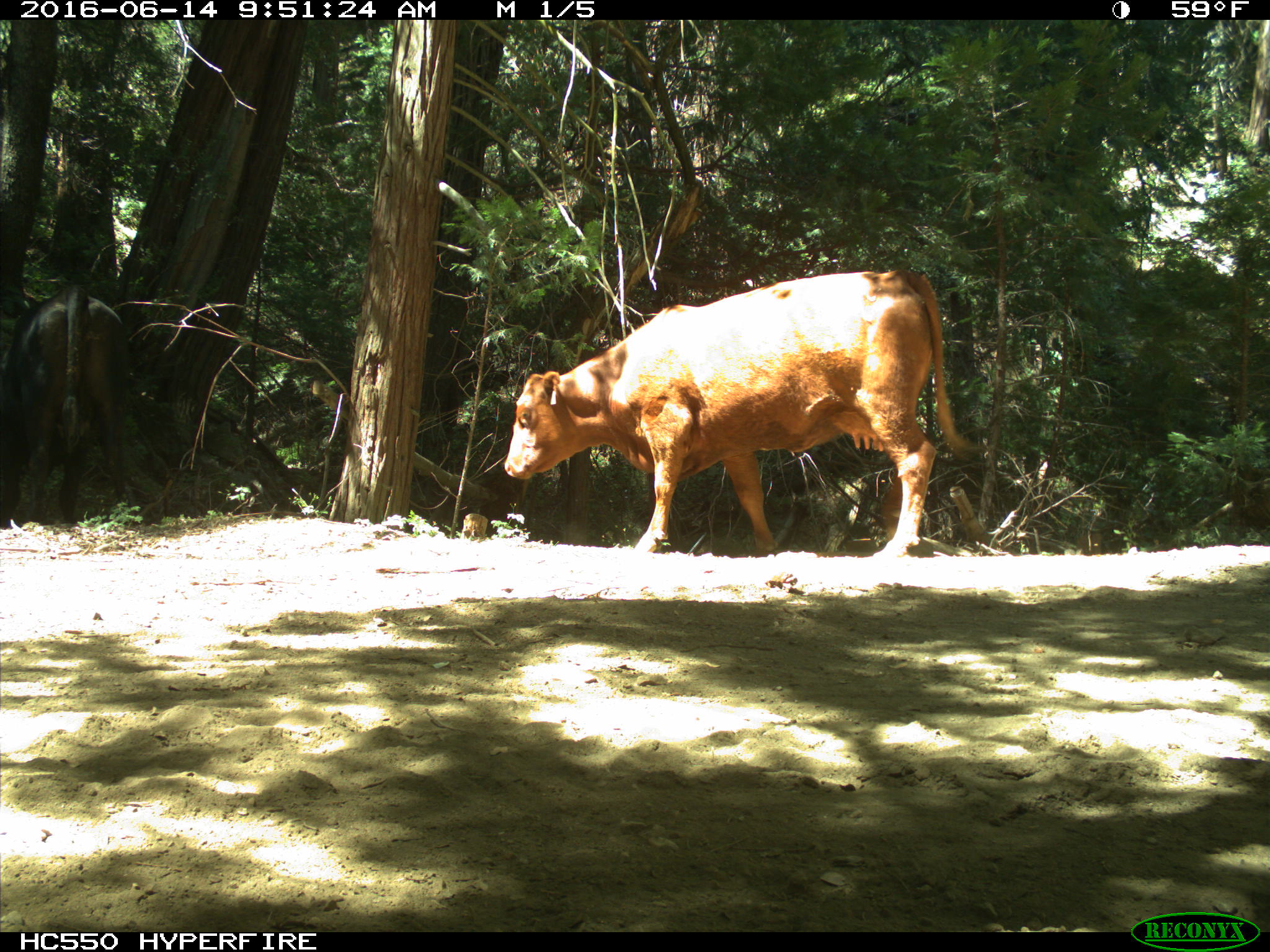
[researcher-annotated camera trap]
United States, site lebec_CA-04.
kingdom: Animalia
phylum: Chordata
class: Mammalia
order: Artiodactyla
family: Bovidae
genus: Bos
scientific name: Bos taurus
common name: domestic cow